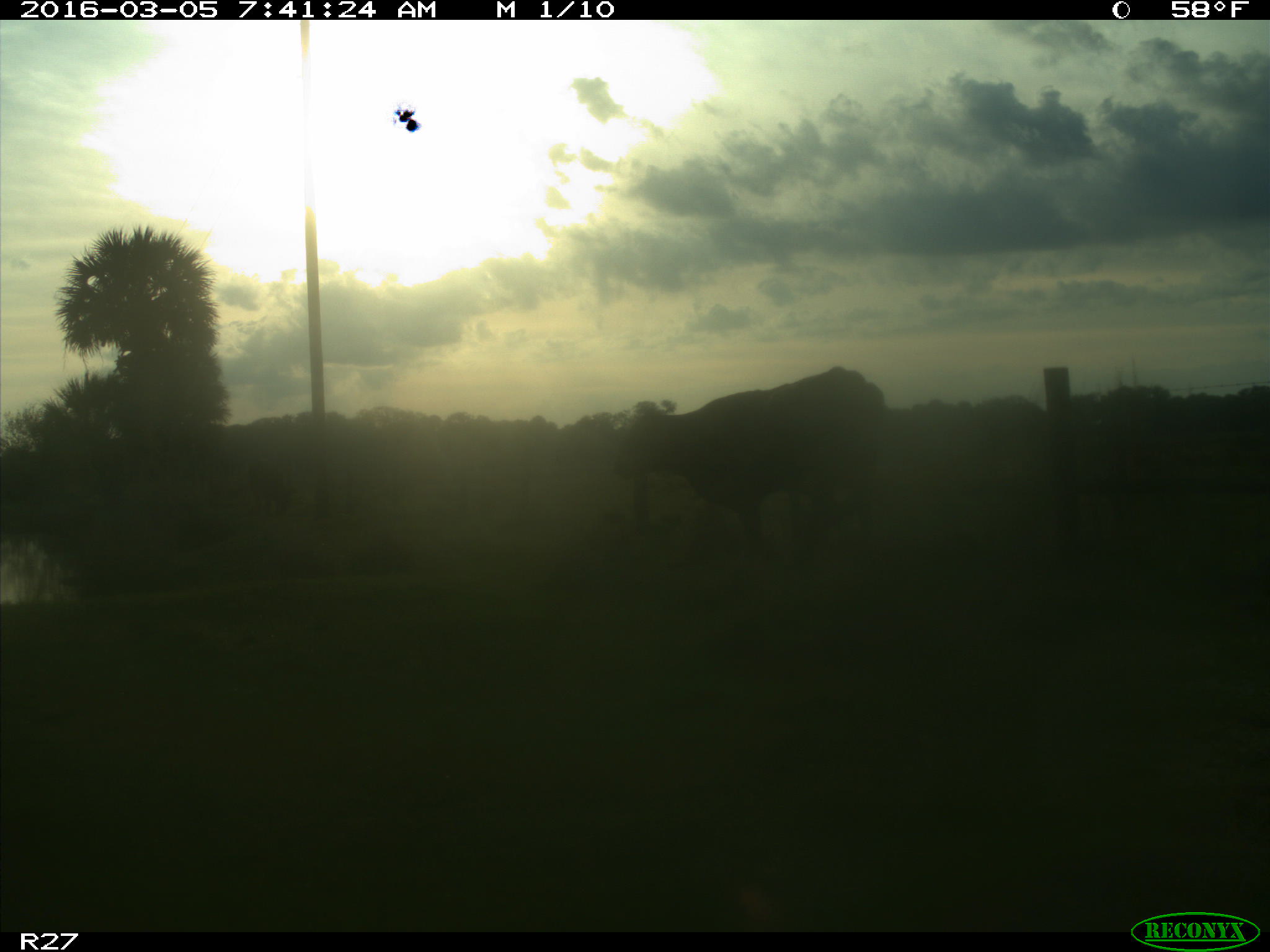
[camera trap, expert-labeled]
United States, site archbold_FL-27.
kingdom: Animalia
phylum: Chordata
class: Mammalia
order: Artiodactyla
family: Bovidae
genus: Bos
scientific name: Bos taurus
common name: domestic cow